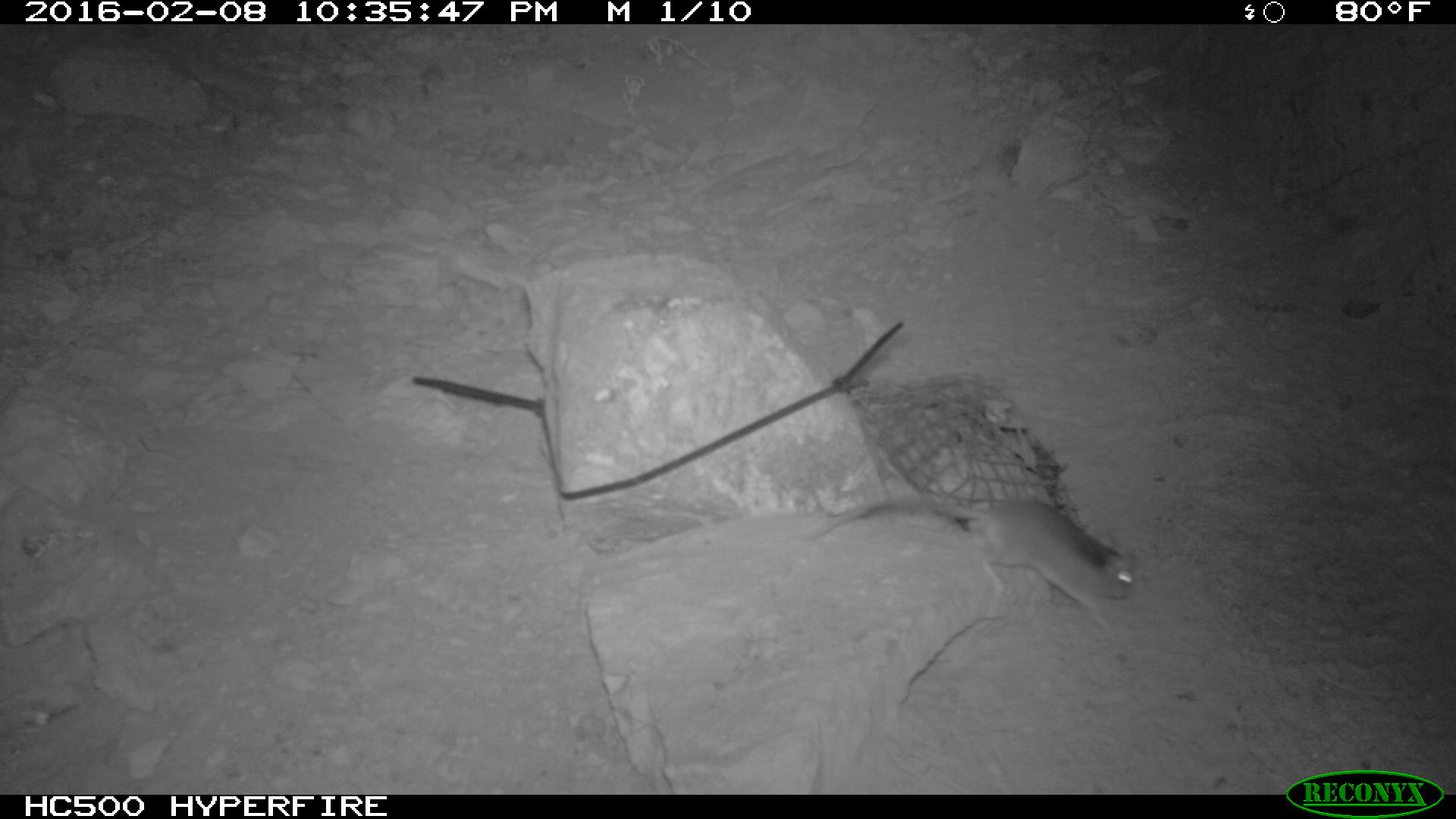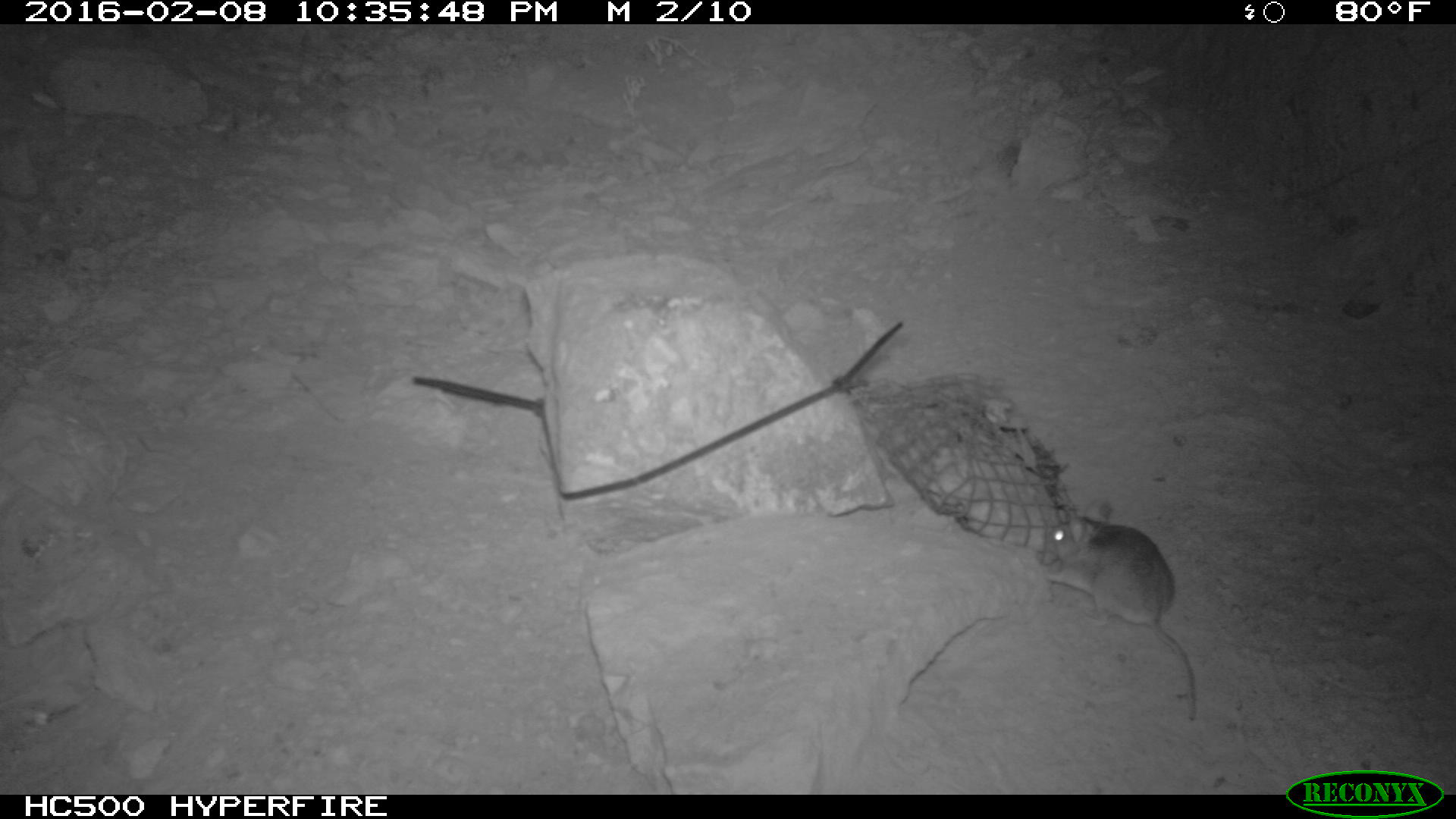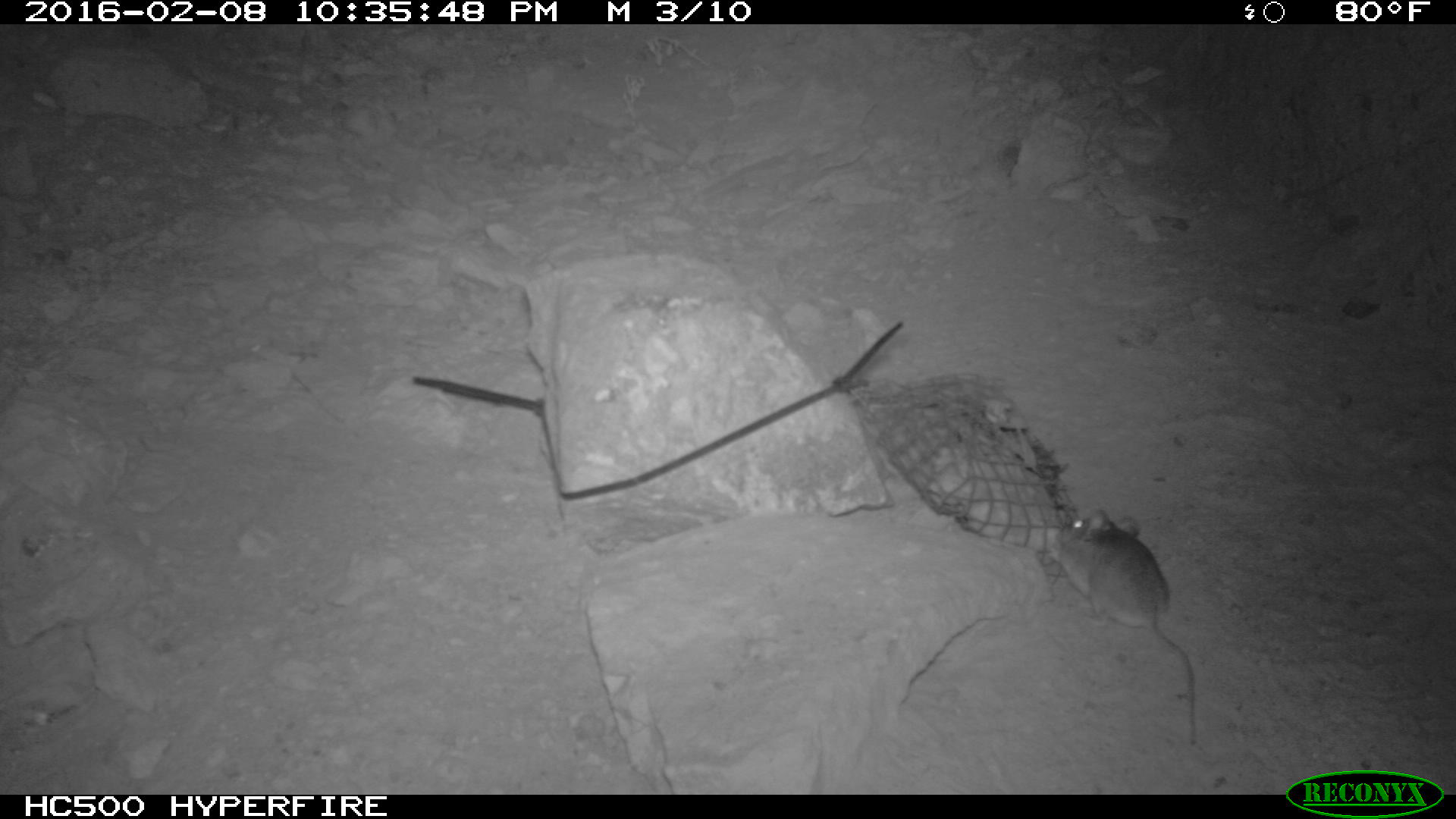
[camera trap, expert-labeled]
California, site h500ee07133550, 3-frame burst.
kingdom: Animalia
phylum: Chordata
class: Mammalia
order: Rodentia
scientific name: Rodentia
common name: rodent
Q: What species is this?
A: Rodent (Rodentia).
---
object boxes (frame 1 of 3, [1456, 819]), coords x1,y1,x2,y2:
rodent: 811,485,1132,635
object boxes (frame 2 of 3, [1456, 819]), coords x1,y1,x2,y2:
rodent: 1040,497,1200,725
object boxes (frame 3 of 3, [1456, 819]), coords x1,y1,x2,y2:
rodent: 1045,508,1197,748